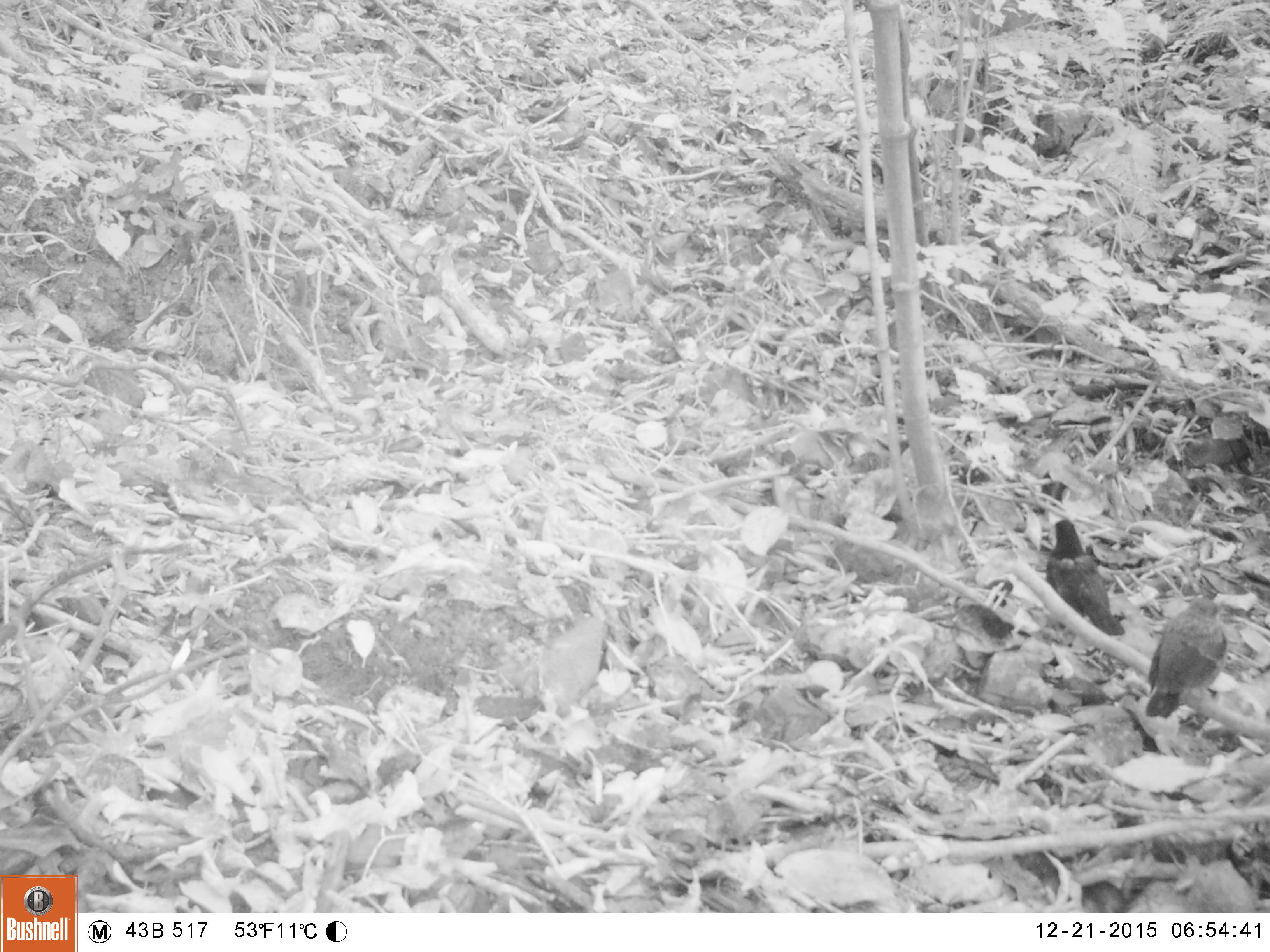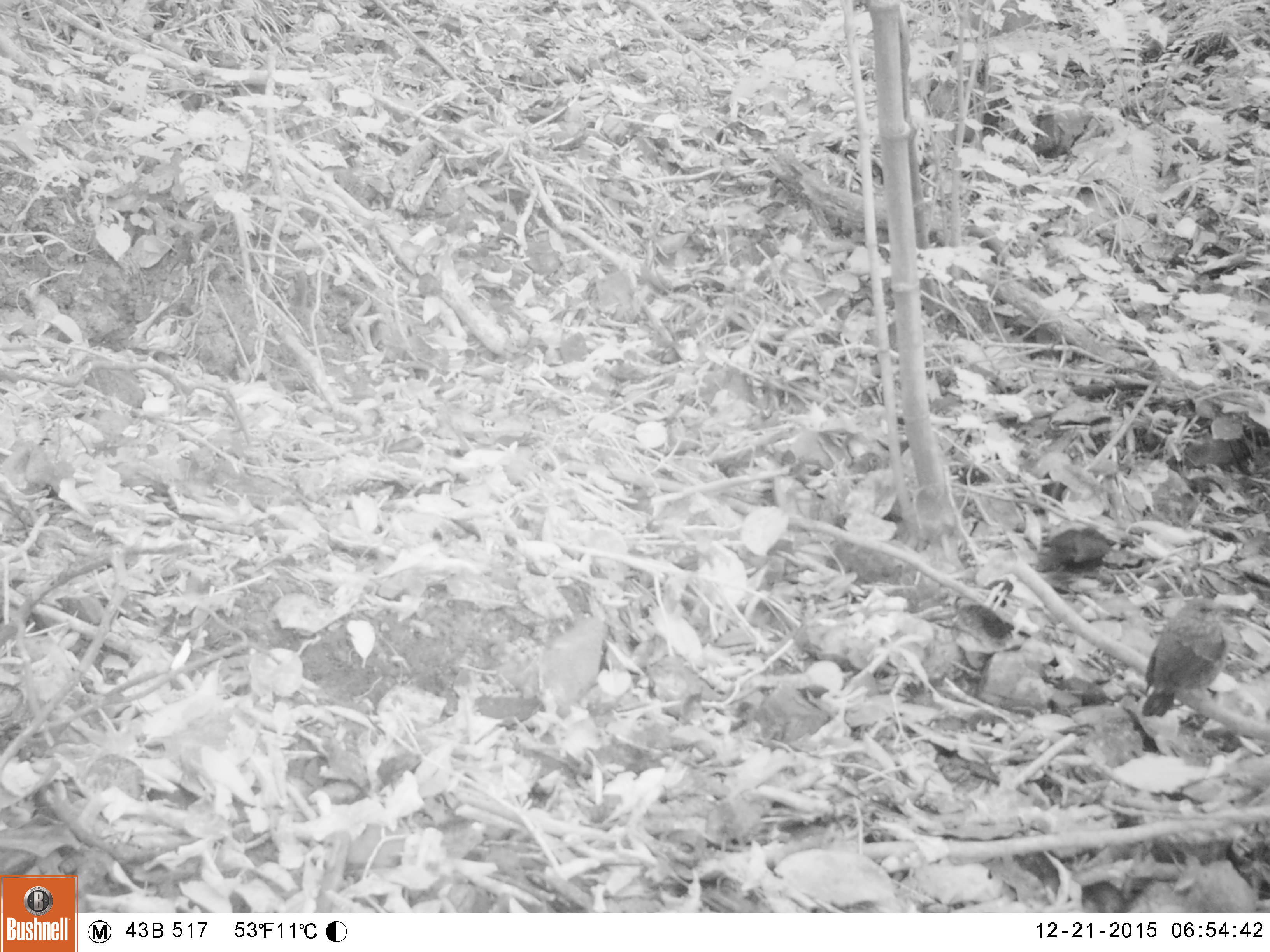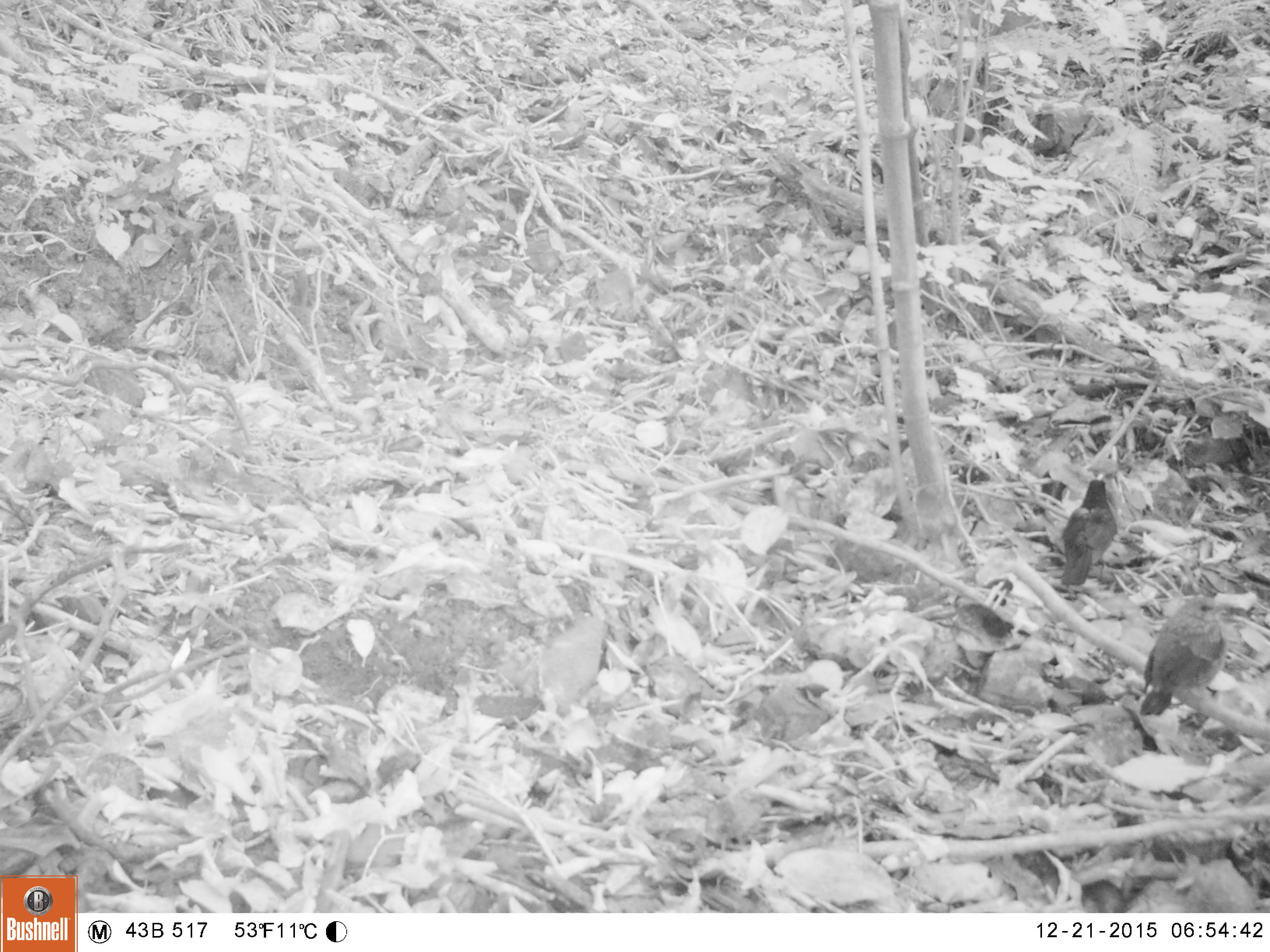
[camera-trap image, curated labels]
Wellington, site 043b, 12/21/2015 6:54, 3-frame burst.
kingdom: Animalia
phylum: Chordata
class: Aves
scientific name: Aves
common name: bird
Bird (Aves).